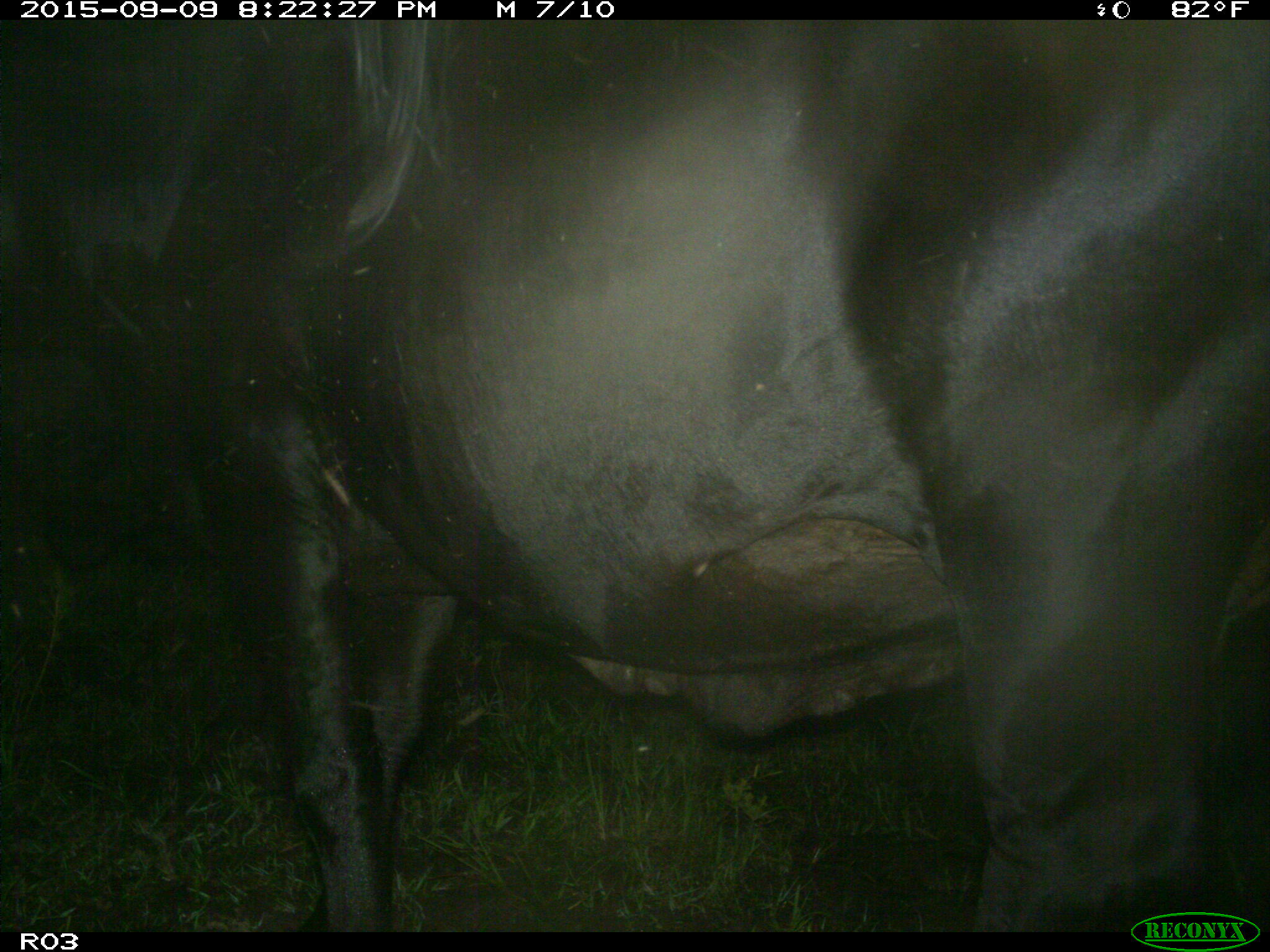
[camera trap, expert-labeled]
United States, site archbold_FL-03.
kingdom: Animalia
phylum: Chordata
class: Mammalia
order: Artiodactyla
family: Bovidae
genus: Bos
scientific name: Bos taurus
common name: domestic cow